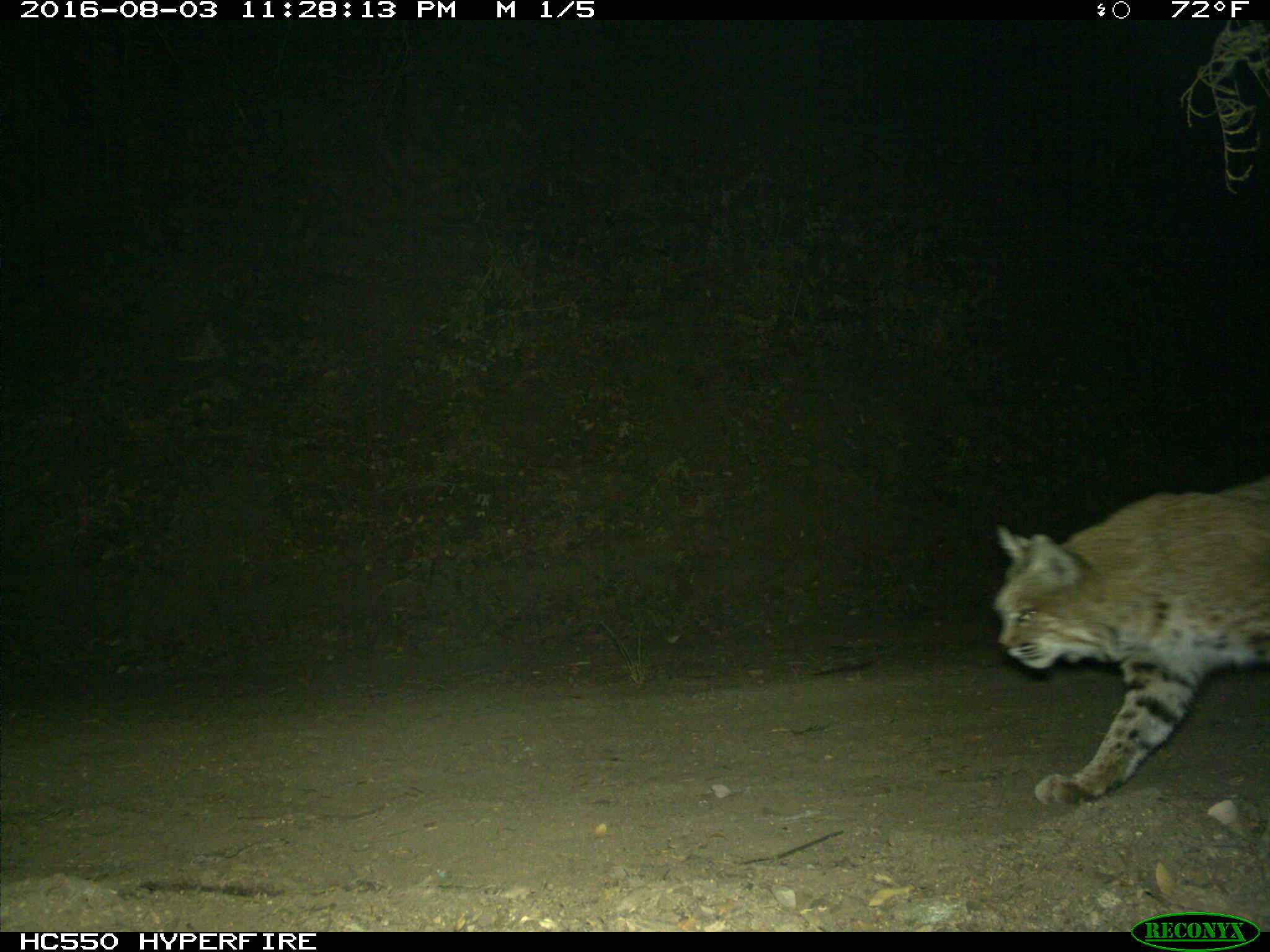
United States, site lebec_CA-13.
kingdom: Animalia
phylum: Chordata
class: Mammalia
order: Carnivora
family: Felidae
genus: Lynx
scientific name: Lynx rufus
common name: bobcat